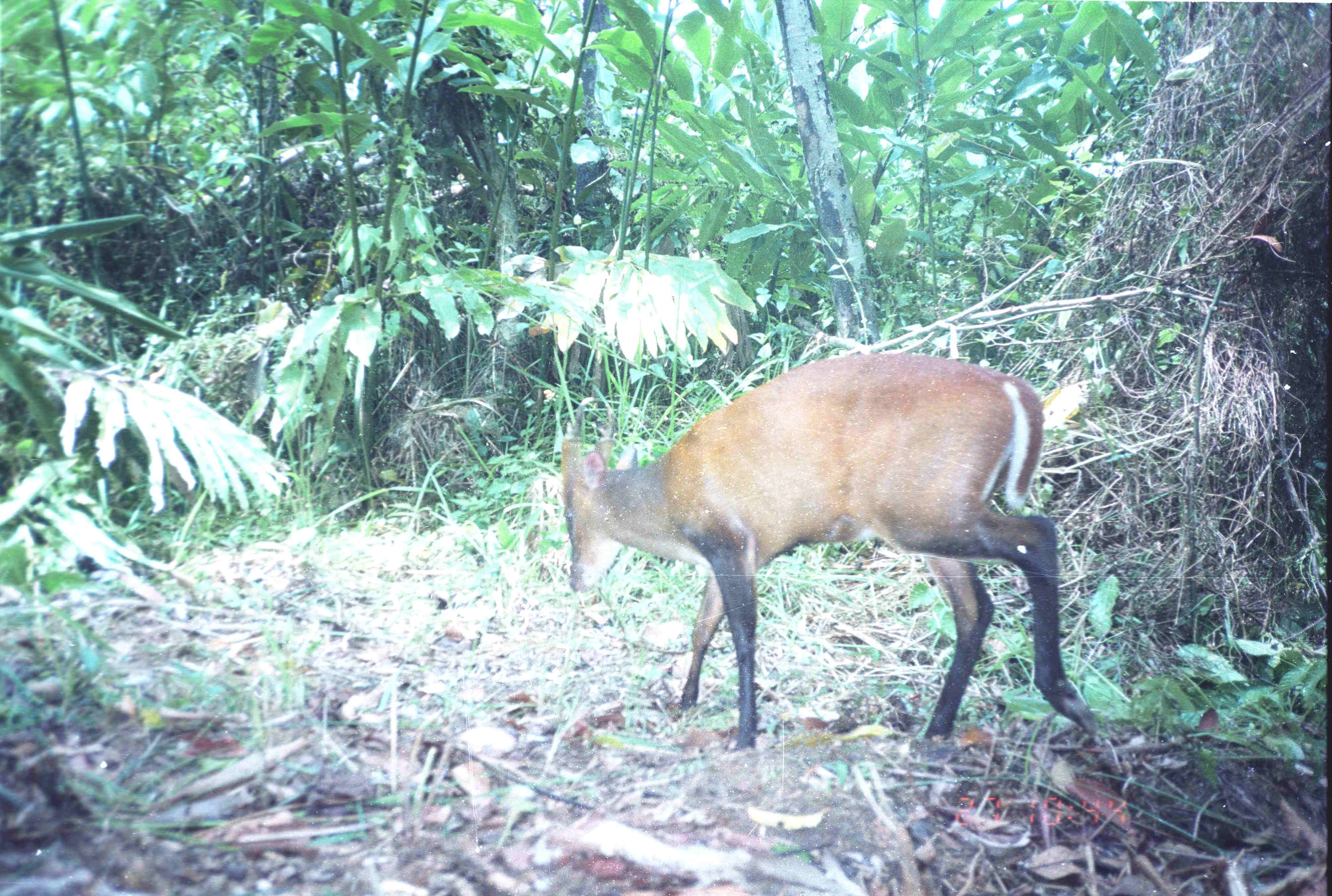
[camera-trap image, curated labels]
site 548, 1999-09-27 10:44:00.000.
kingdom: Animalia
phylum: Chordata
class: Mammalia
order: Artiodactyla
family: Cervidae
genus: Muntiacus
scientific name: Muntiacus muntjak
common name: southern red muntjac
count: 1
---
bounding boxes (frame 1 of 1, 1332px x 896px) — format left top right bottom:
muntiacus muntjak: 559 351 1105 753